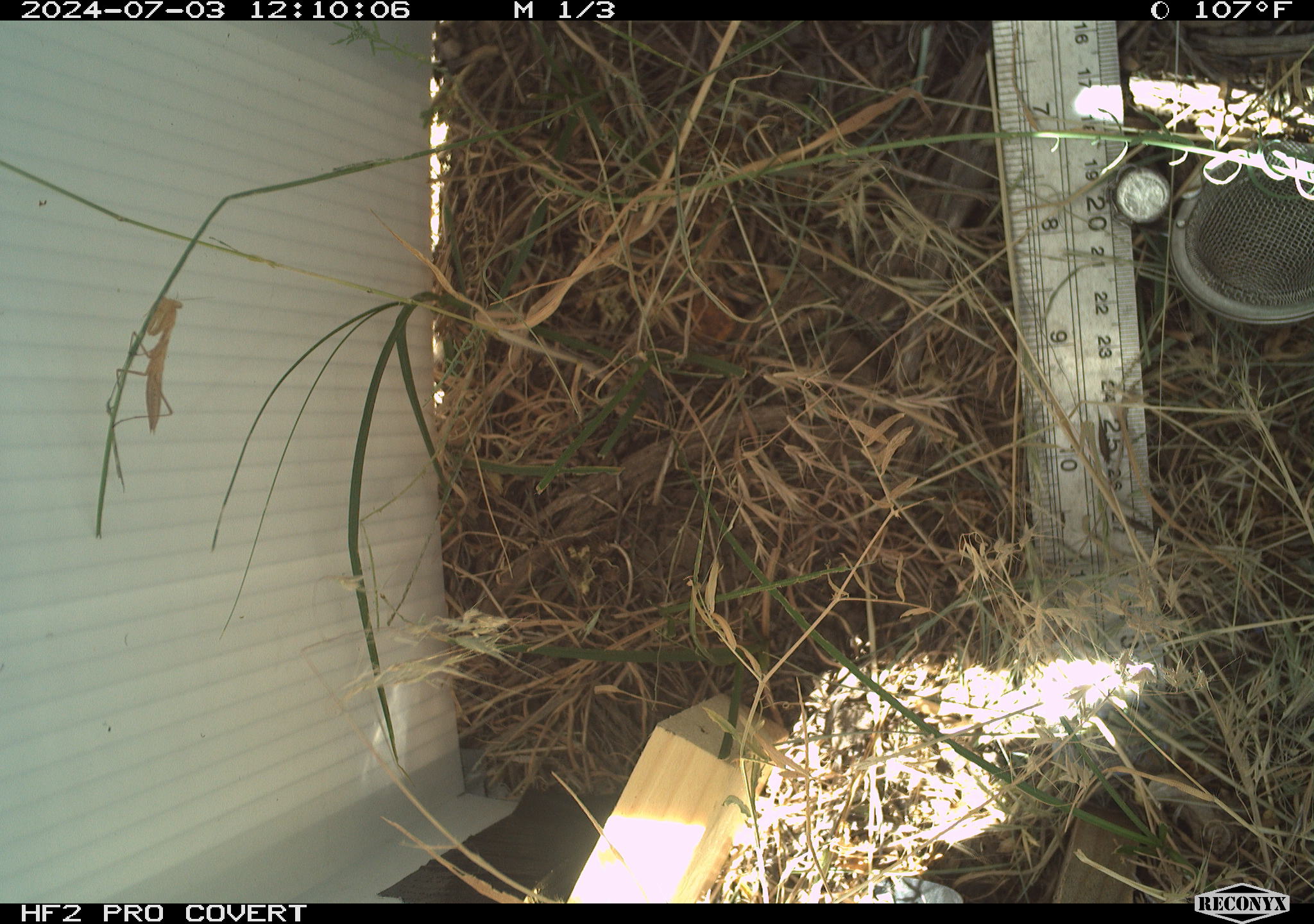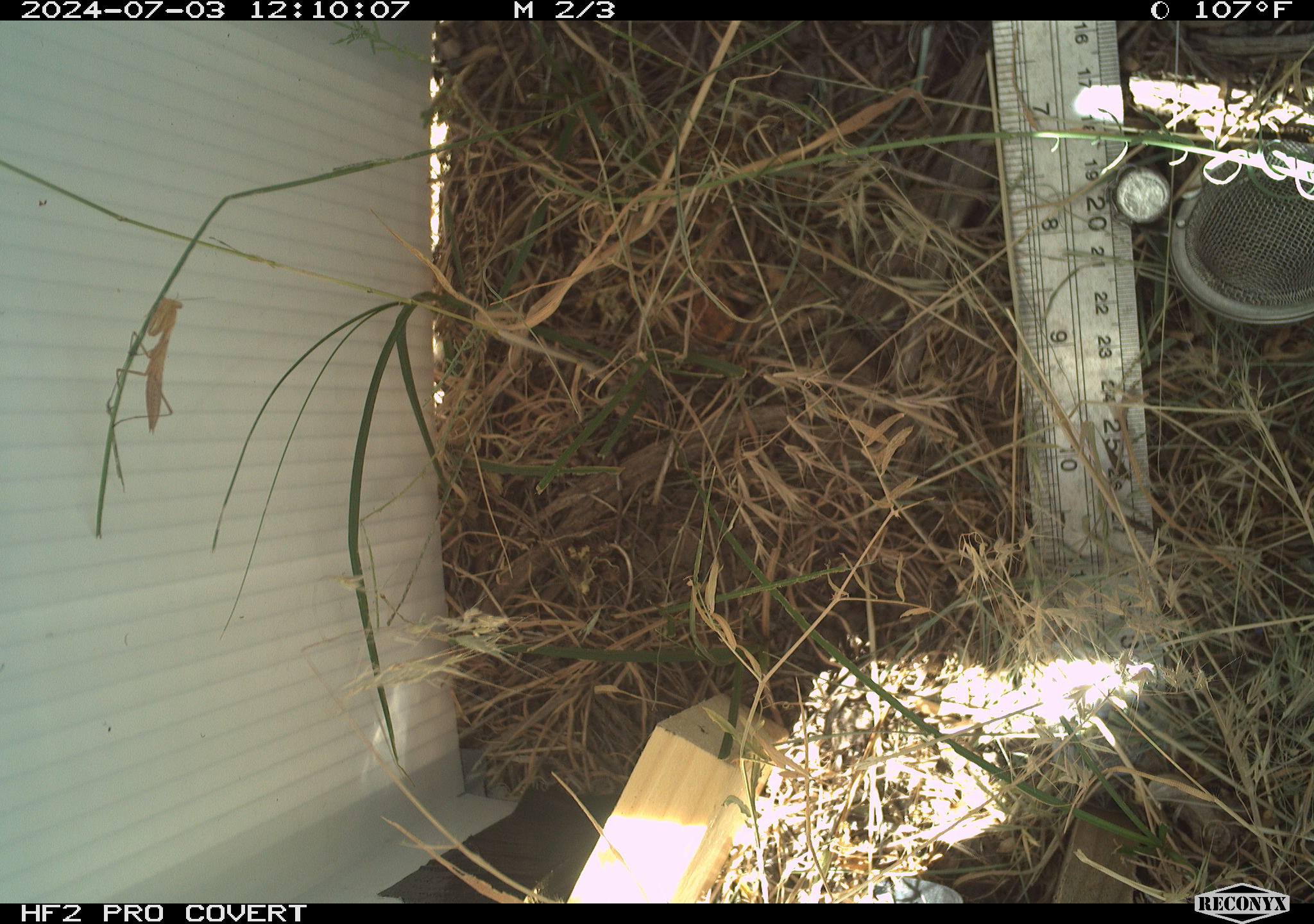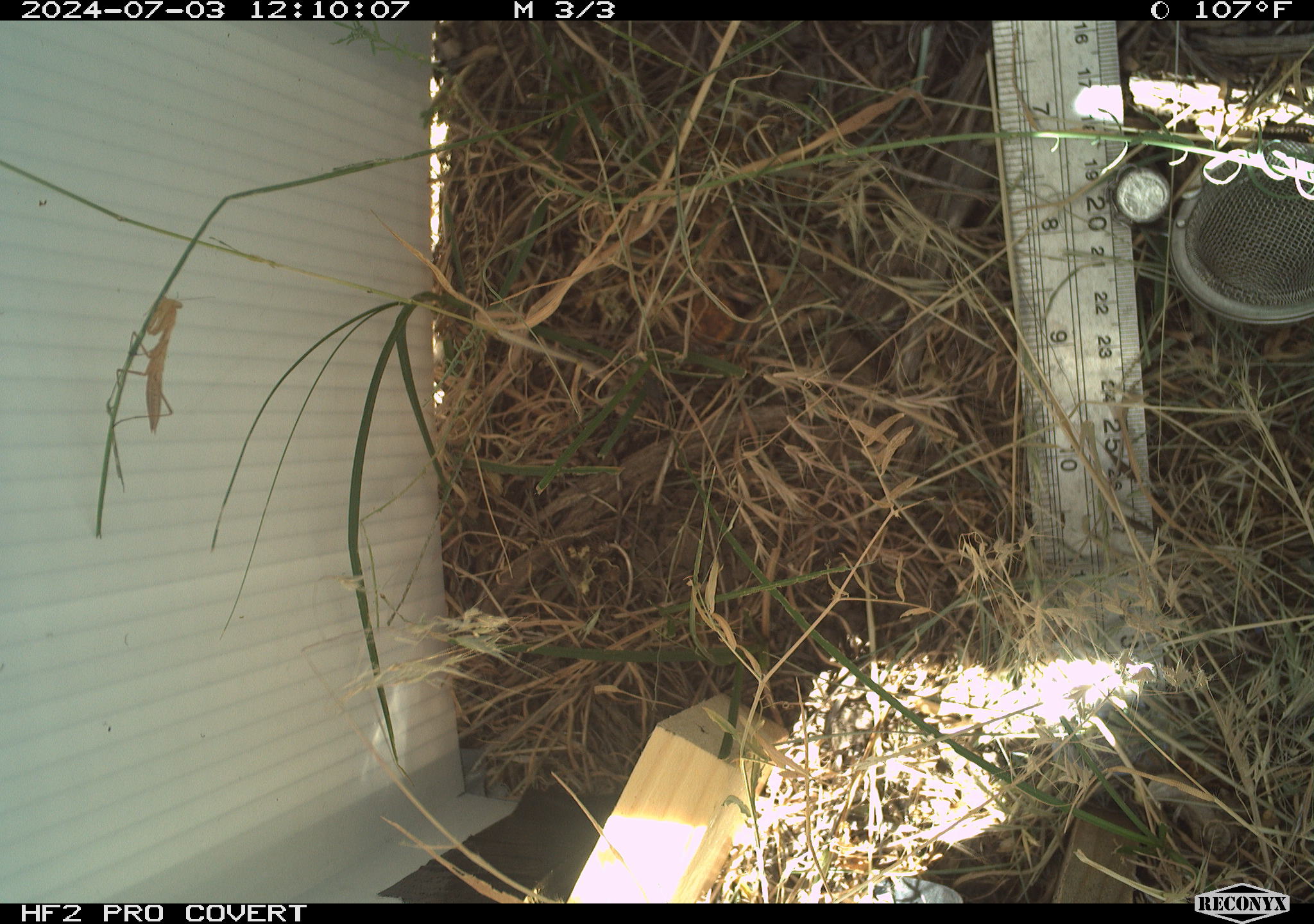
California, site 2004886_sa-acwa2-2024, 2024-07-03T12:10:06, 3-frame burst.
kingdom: Animalia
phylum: Arthropoda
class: Insecta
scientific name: Insecta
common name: insect